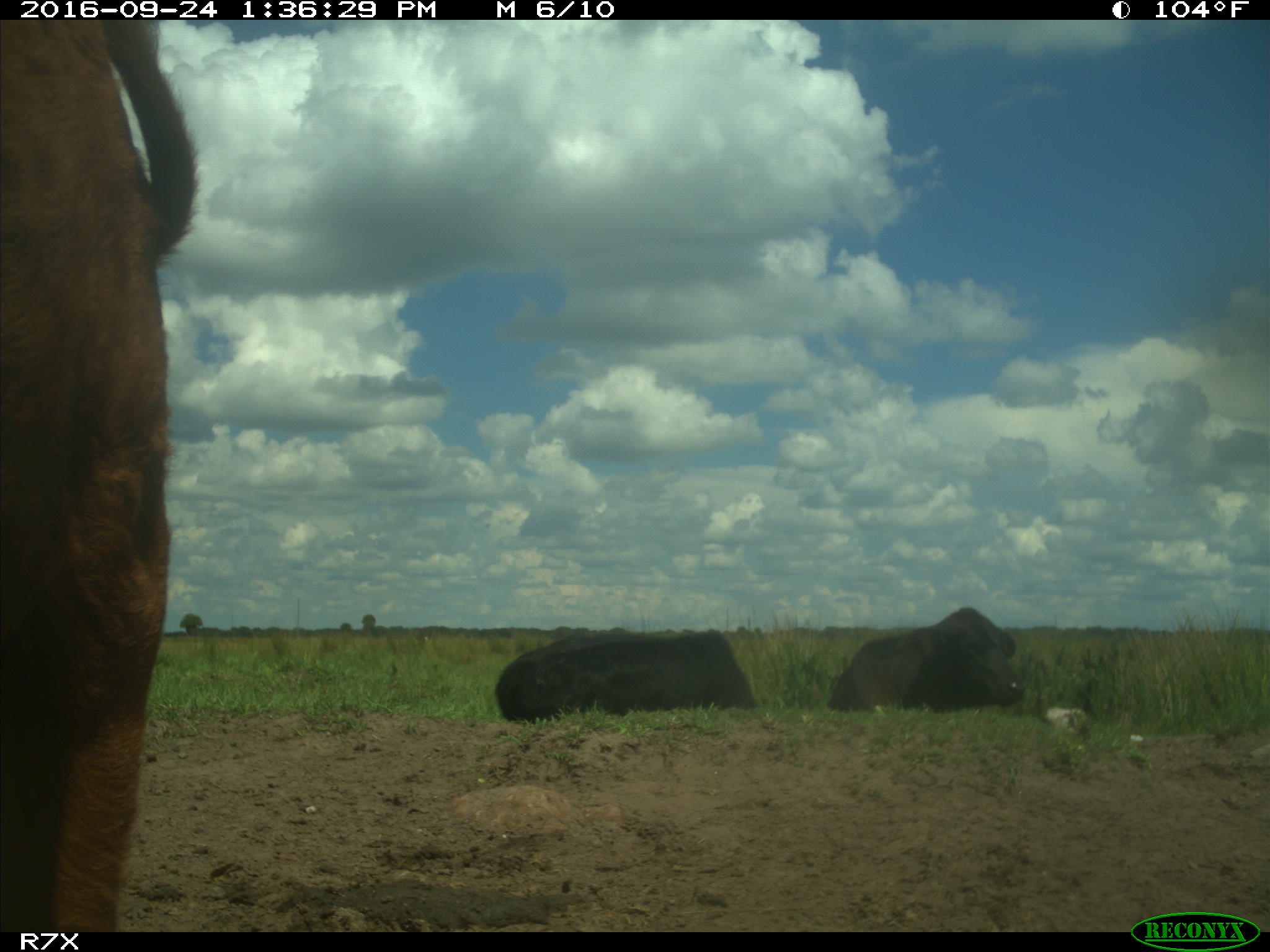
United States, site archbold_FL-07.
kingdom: Animalia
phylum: Chordata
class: Mammalia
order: Artiodactyla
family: Bovidae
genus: Bos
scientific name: Bos taurus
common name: domestic cow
Bos taurus (domestic cow).